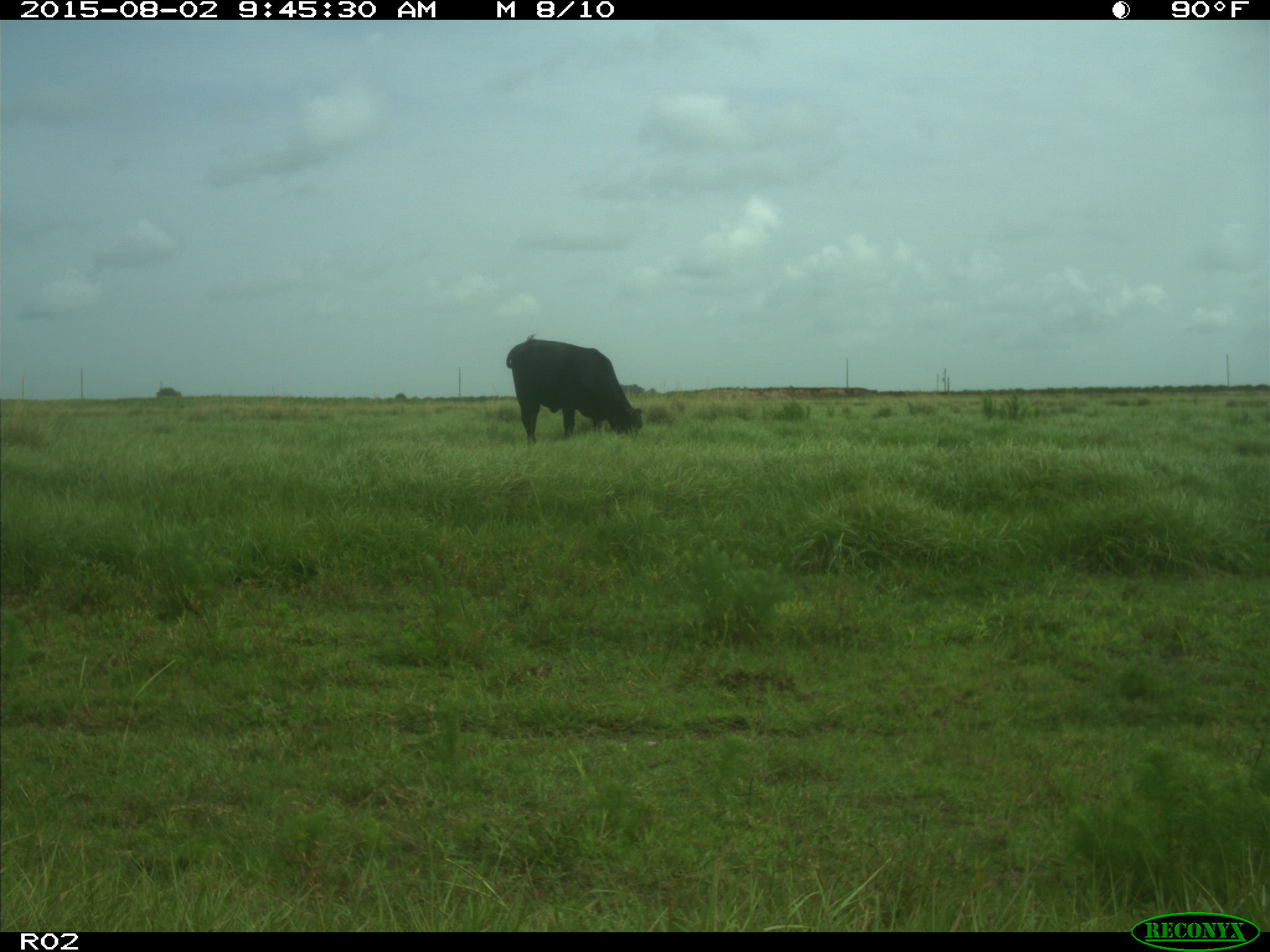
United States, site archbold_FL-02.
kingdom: Animalia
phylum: Chordata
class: Mammalia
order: Artiodactyla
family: Bovidae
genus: Bos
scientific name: Bos taurus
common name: domestic cow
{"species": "Bos taurus (domestic cow)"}